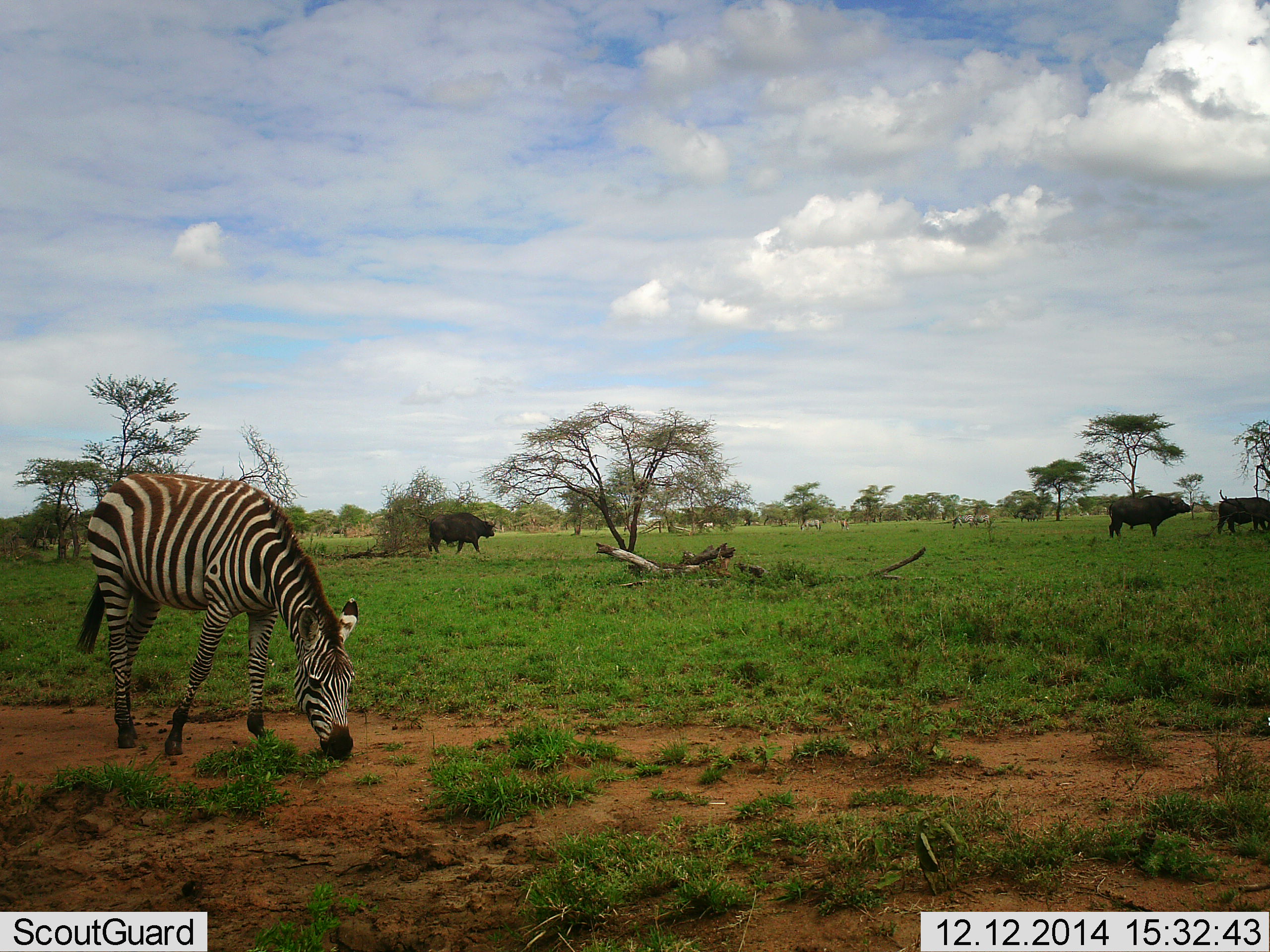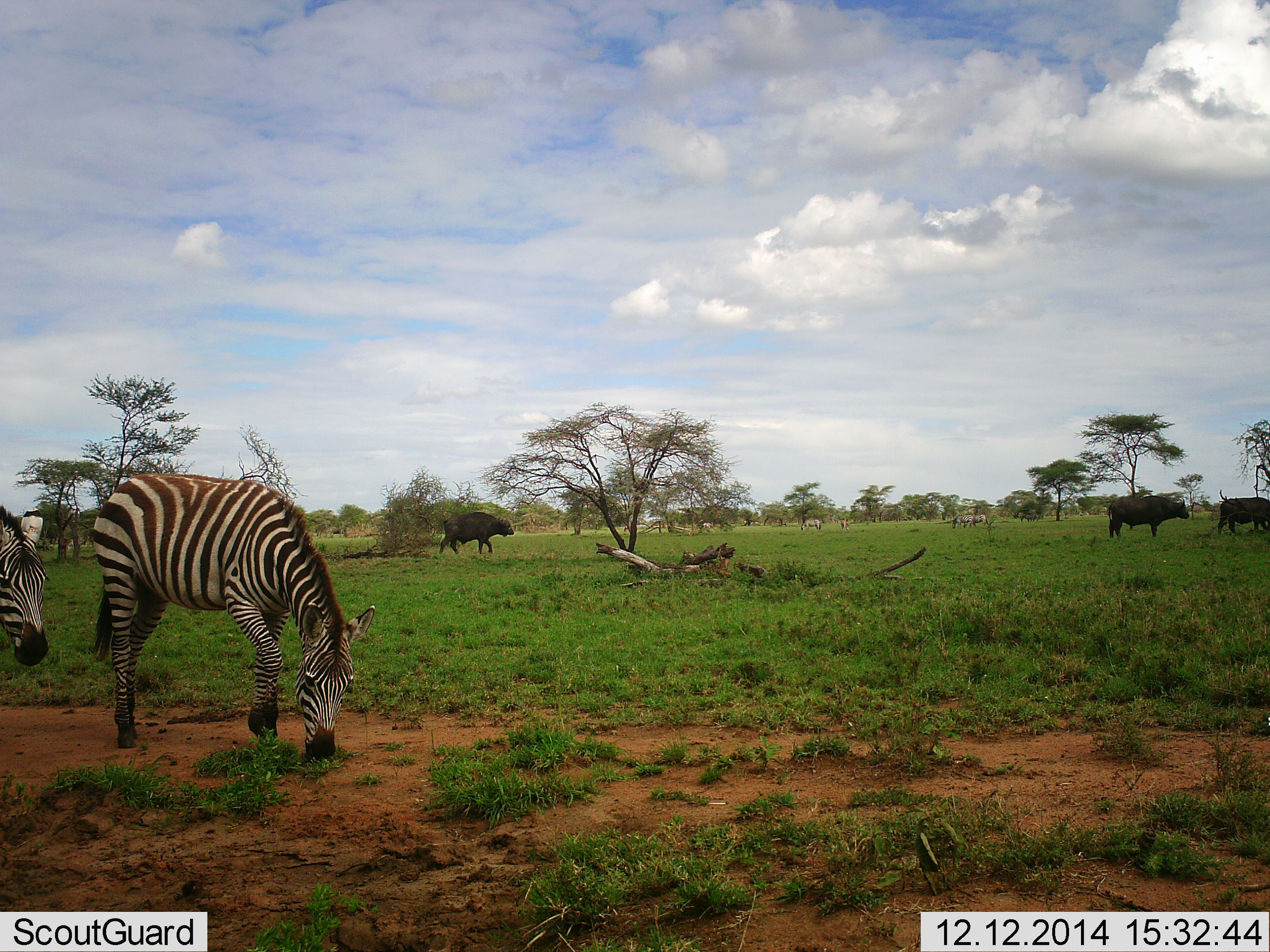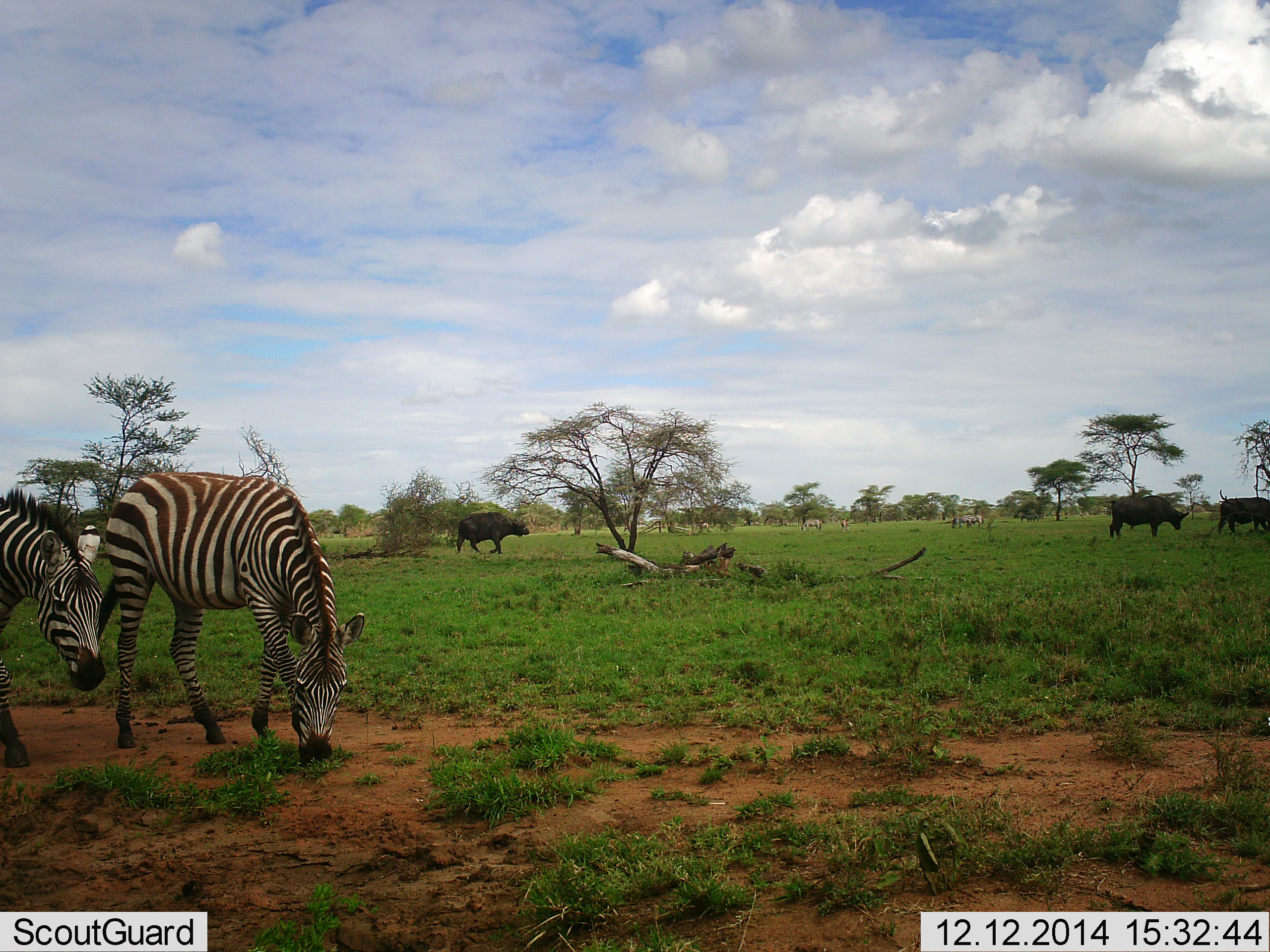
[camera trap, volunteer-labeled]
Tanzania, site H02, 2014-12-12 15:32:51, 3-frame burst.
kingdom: Animalia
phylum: Chordata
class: Mammalia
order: Artiodactyla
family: Bovidae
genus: Syncerus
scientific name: Syncerus caffer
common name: cape buffalo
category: buffalo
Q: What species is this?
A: Buffalo (cape buffalo) (Syncerus caffer).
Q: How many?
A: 3.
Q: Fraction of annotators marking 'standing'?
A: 50%.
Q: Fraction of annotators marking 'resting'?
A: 0%.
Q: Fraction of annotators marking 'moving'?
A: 100%.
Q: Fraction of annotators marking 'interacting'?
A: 0%.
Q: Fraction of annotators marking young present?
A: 0%.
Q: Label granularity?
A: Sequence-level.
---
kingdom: Animalia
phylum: Chordata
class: Mammalia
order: Perissodactyla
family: Equidae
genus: Equus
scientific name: Equus quagga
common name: plains zebra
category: zebra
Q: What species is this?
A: Zebra (plains zebra) (Equus quagga).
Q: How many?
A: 6.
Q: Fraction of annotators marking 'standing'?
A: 50%.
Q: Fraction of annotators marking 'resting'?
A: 0%.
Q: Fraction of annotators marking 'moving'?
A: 36%.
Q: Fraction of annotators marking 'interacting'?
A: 0%.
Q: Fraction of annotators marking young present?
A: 0%.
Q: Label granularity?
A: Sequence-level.